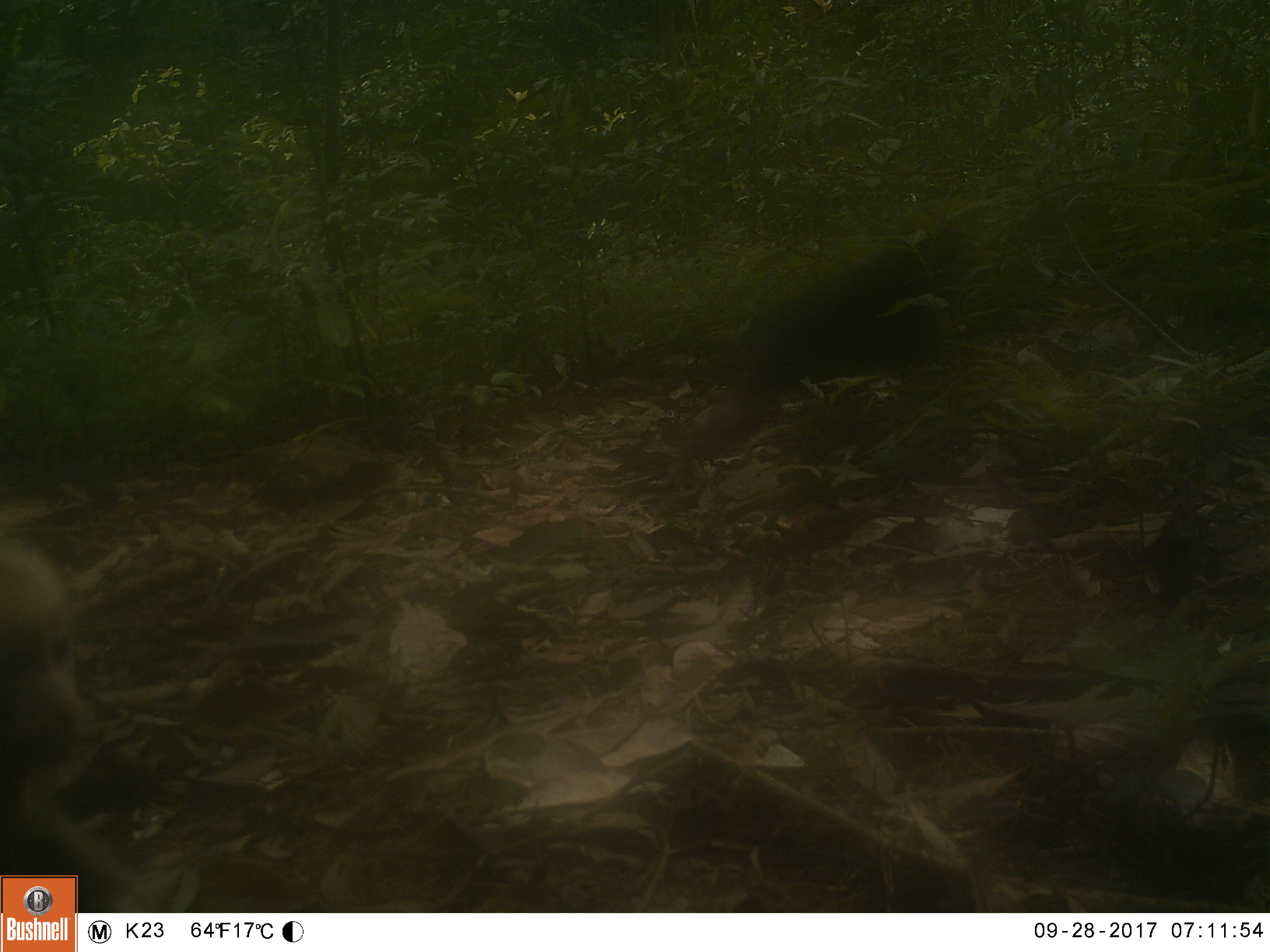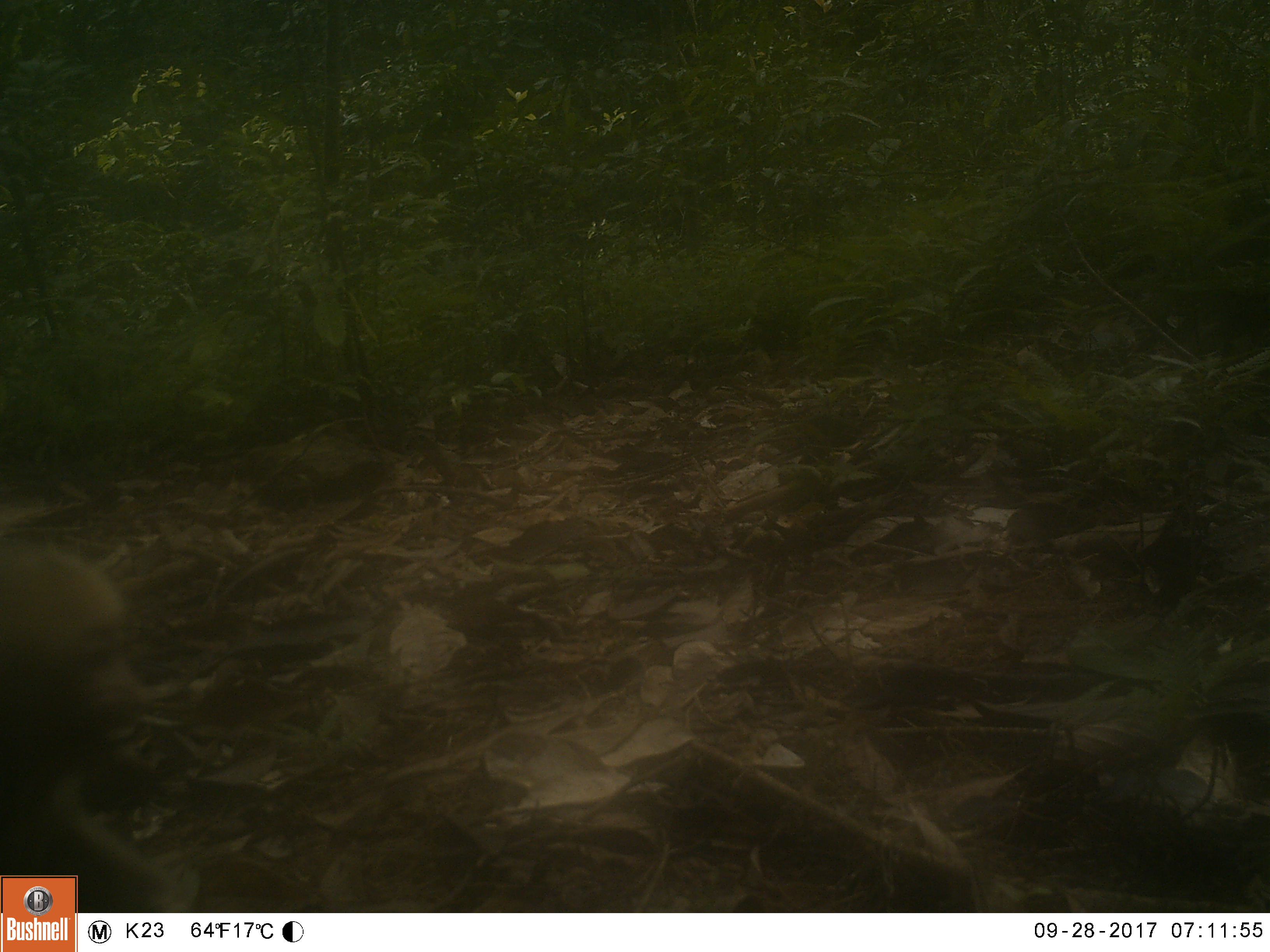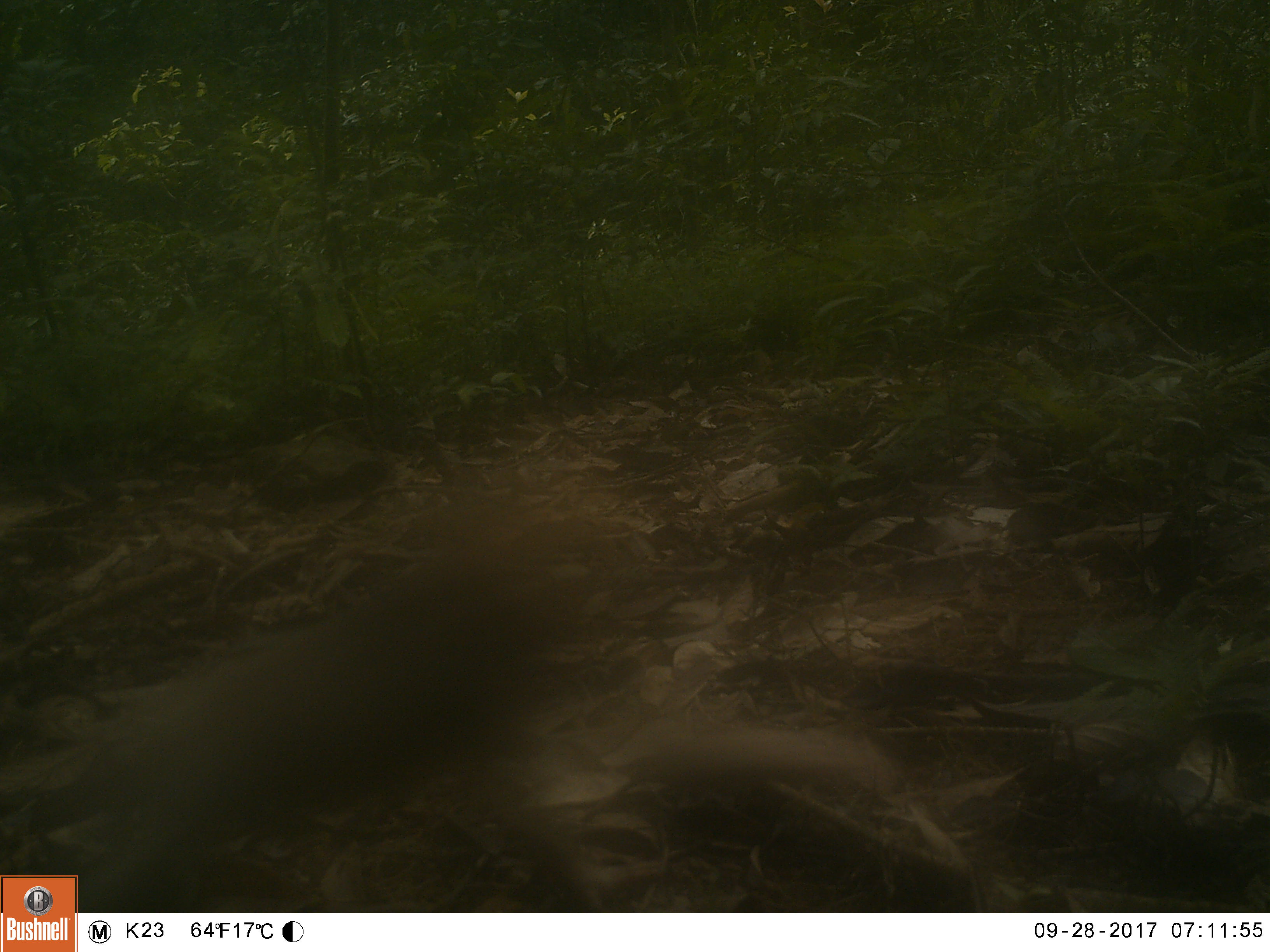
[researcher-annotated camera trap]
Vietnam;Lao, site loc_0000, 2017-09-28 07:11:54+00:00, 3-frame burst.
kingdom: Animalia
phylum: Chordata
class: Mammalia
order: Primates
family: Cercopithecidae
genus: Macaca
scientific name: Macaca arctoides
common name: stump-tailed macaque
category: stump tailed macaque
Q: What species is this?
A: Stump tailed macaque (stump-tailed macaque) (Macaca arctoides).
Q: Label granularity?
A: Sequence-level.